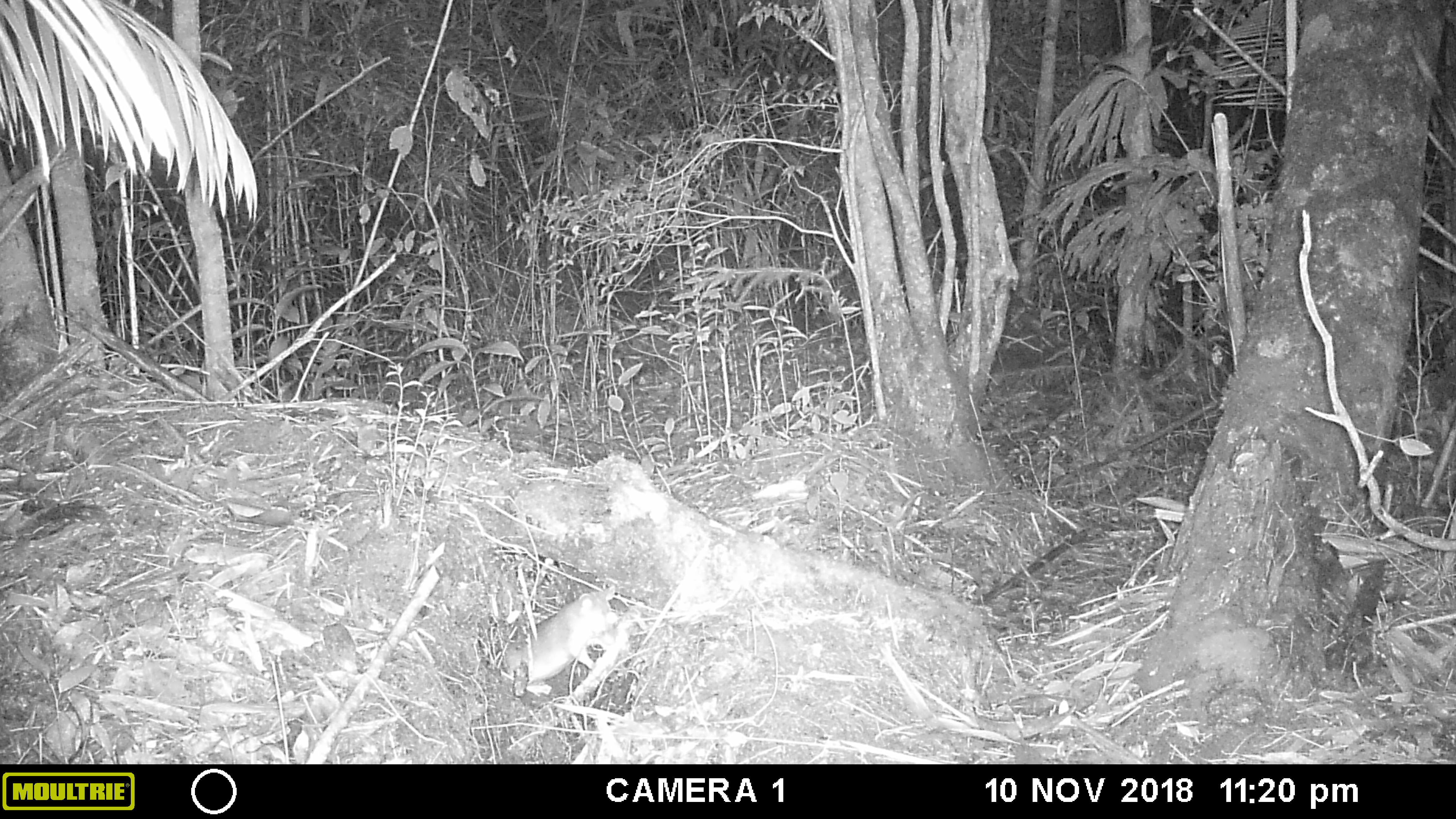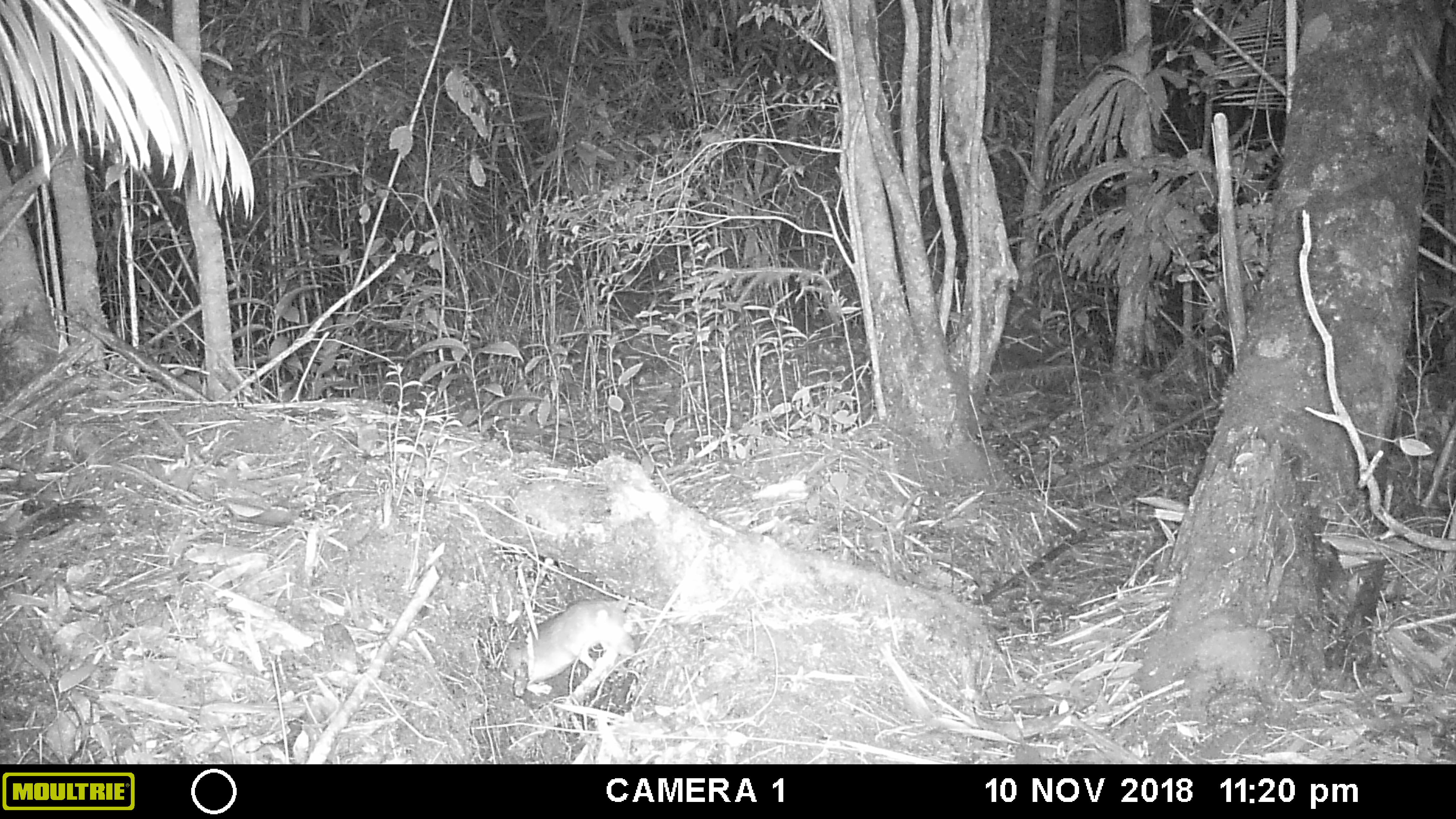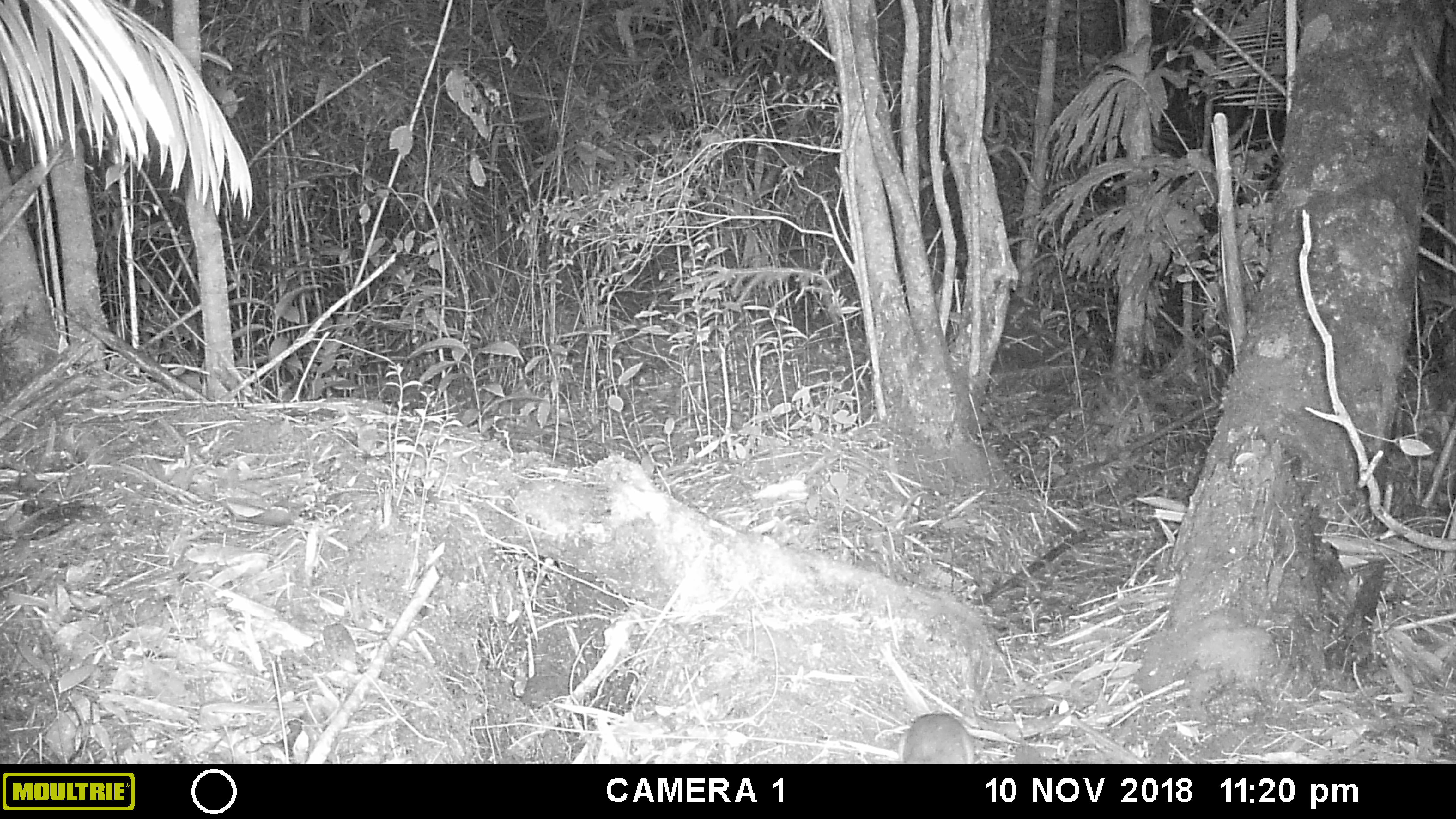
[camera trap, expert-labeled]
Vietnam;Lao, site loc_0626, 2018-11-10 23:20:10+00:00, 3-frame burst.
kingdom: Animalia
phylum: Chordata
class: Mammalia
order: Rodentia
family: Muridae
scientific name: Muridae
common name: old-world mice and rats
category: unidentified murid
Unidentified murid (old-world mice and rats) (Muridae). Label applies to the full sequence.